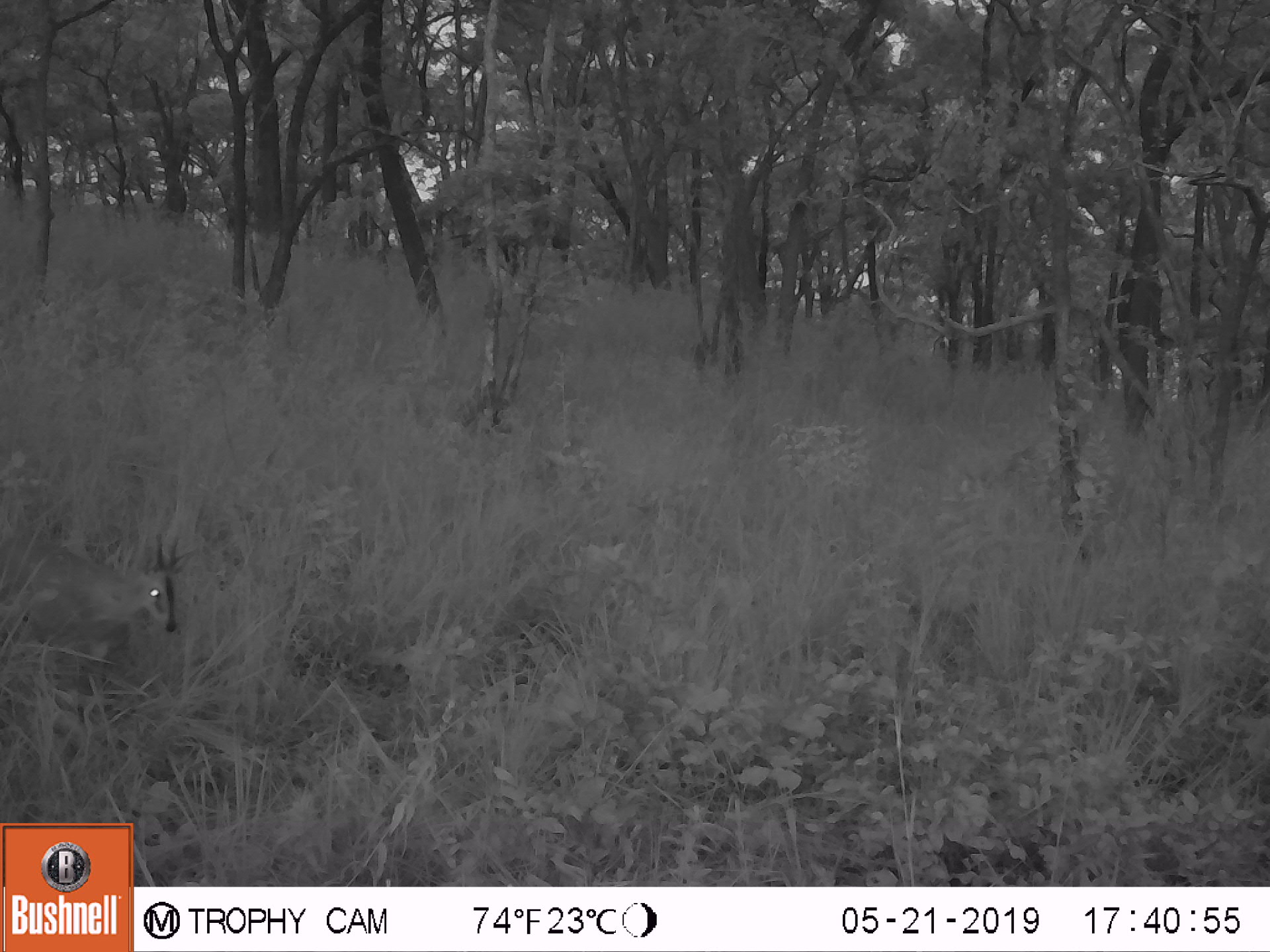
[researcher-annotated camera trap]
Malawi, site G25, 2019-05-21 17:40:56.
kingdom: Animalia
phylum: Chordata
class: Mammalia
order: Artiodactyla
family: Bovidae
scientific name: Antilopinae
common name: small antelope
Small antelope (Antilopinae), count 1.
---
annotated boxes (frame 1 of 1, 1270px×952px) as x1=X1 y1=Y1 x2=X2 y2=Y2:
small antelope: x1=0 y1=502 x2=202 y2=715